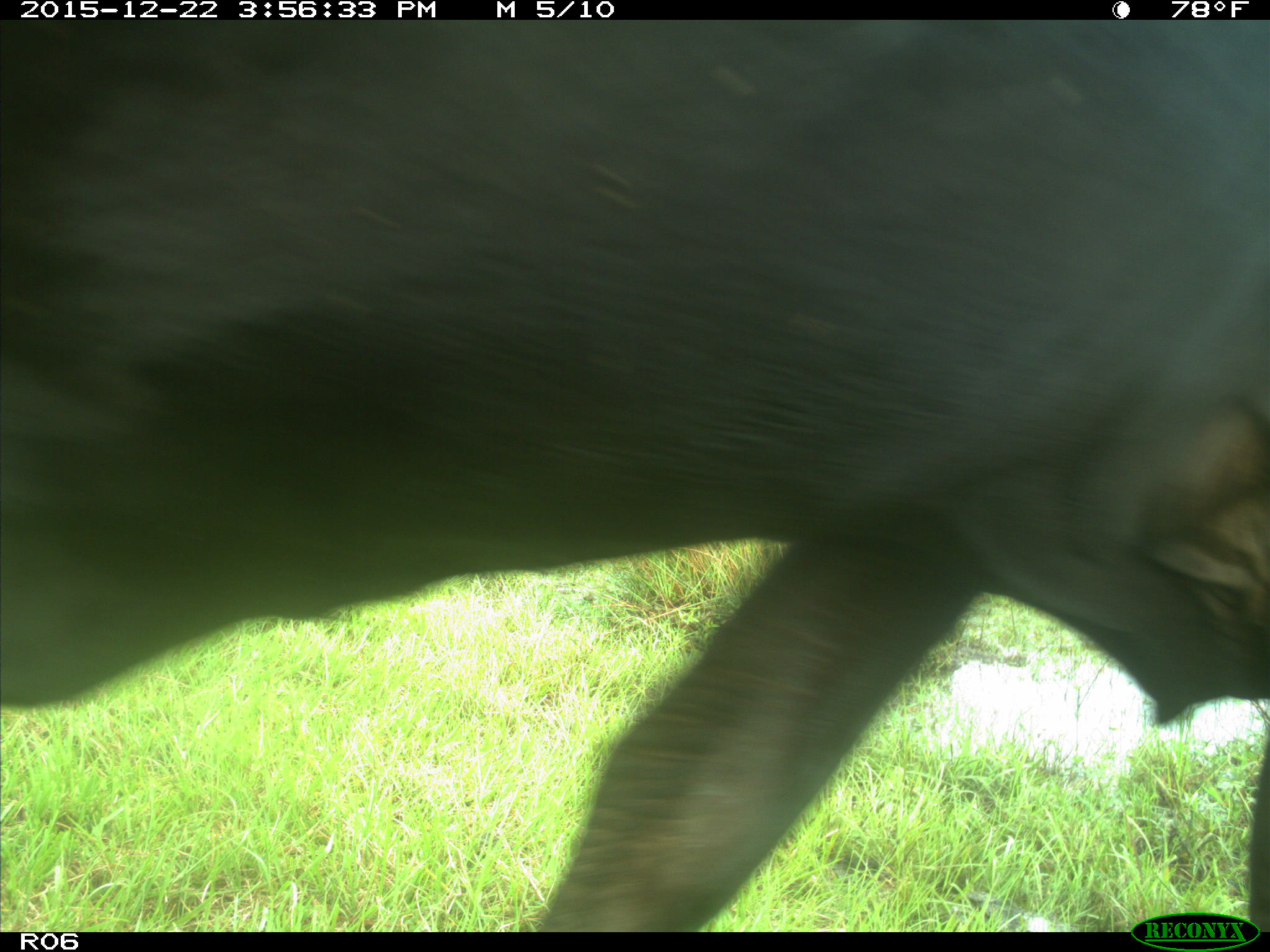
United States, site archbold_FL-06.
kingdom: Animalia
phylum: Chordata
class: Mammalia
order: Artiodactyla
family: Bovidae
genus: Bos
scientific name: Bos taurus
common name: domestic cow